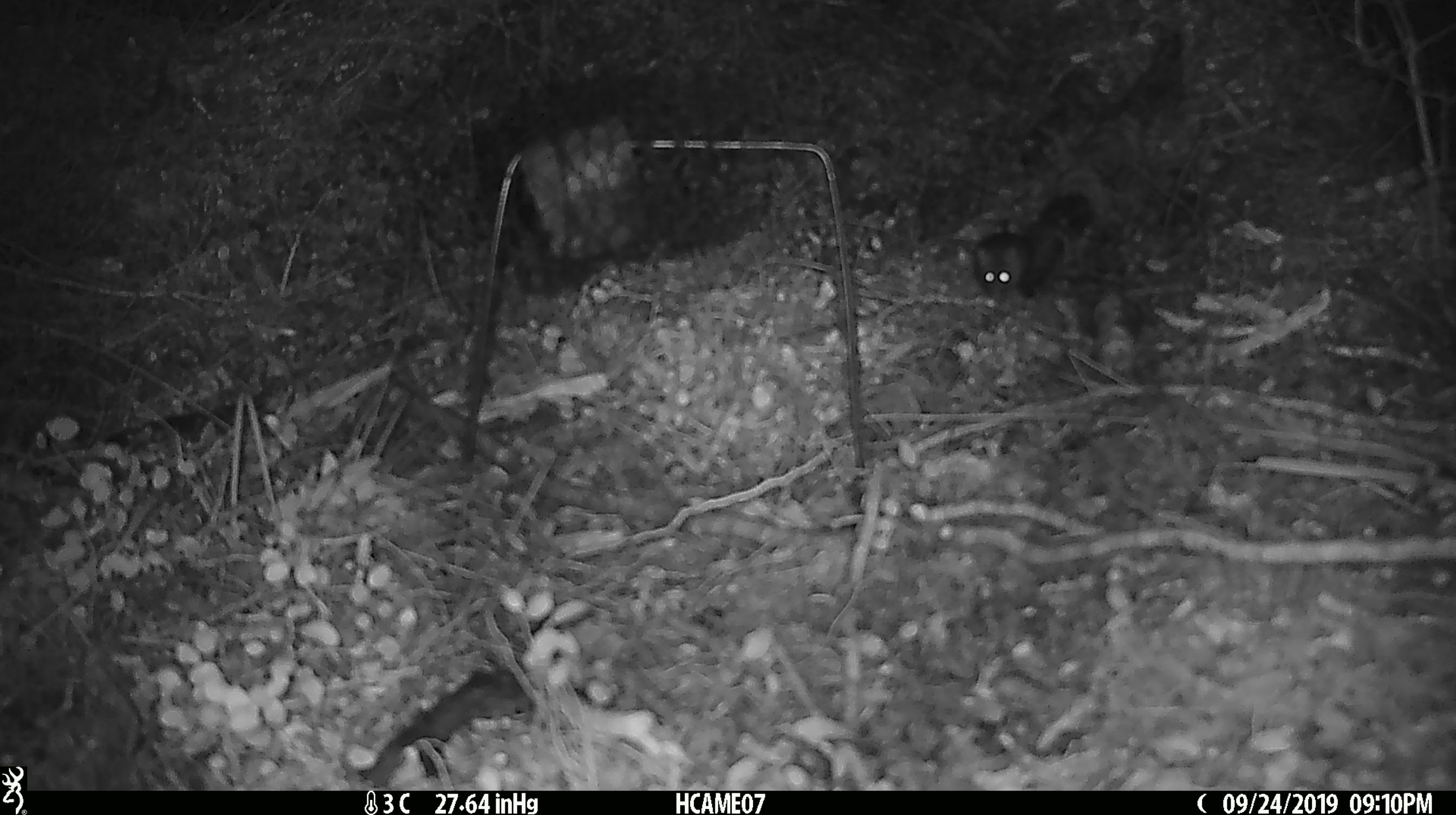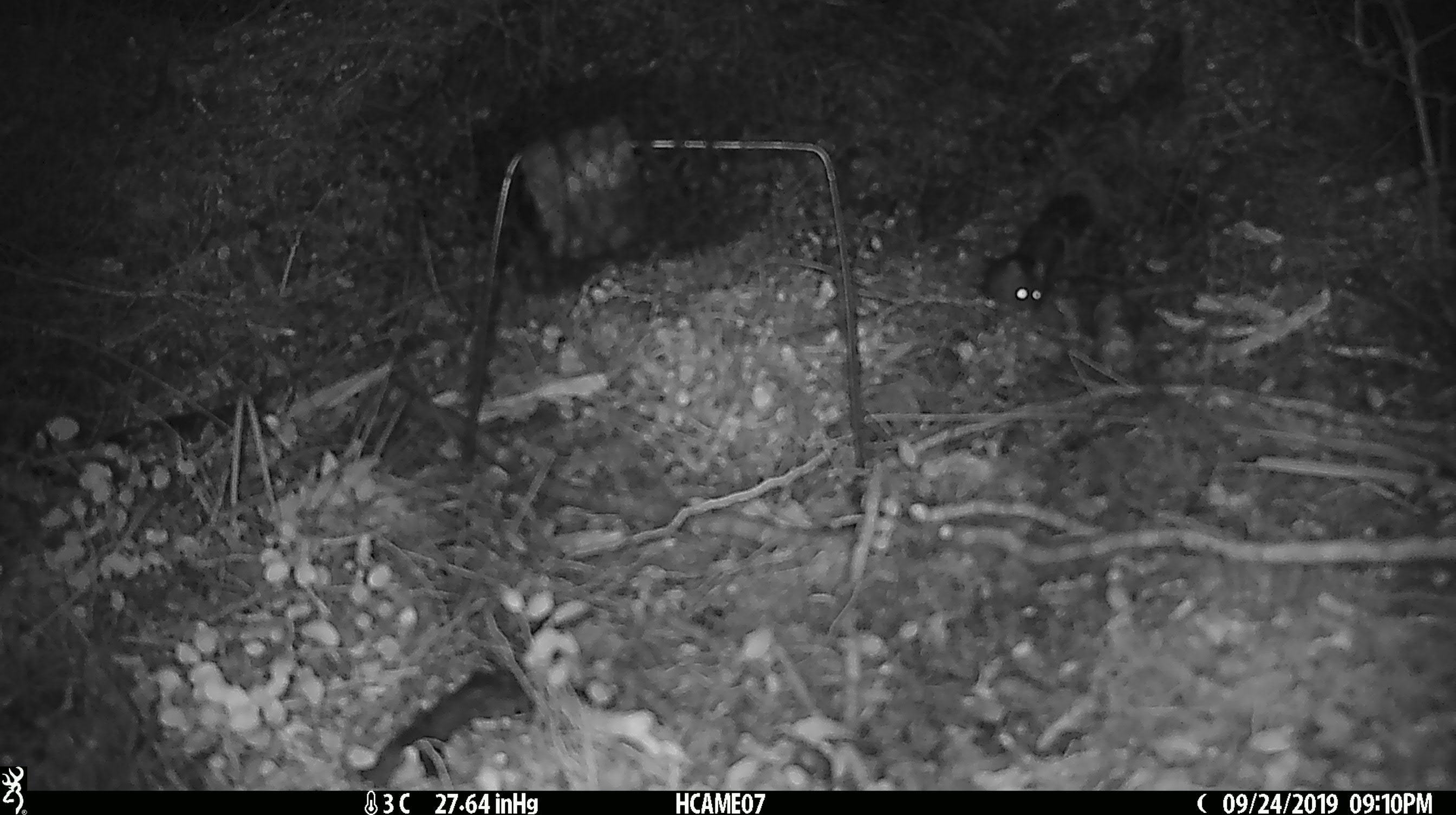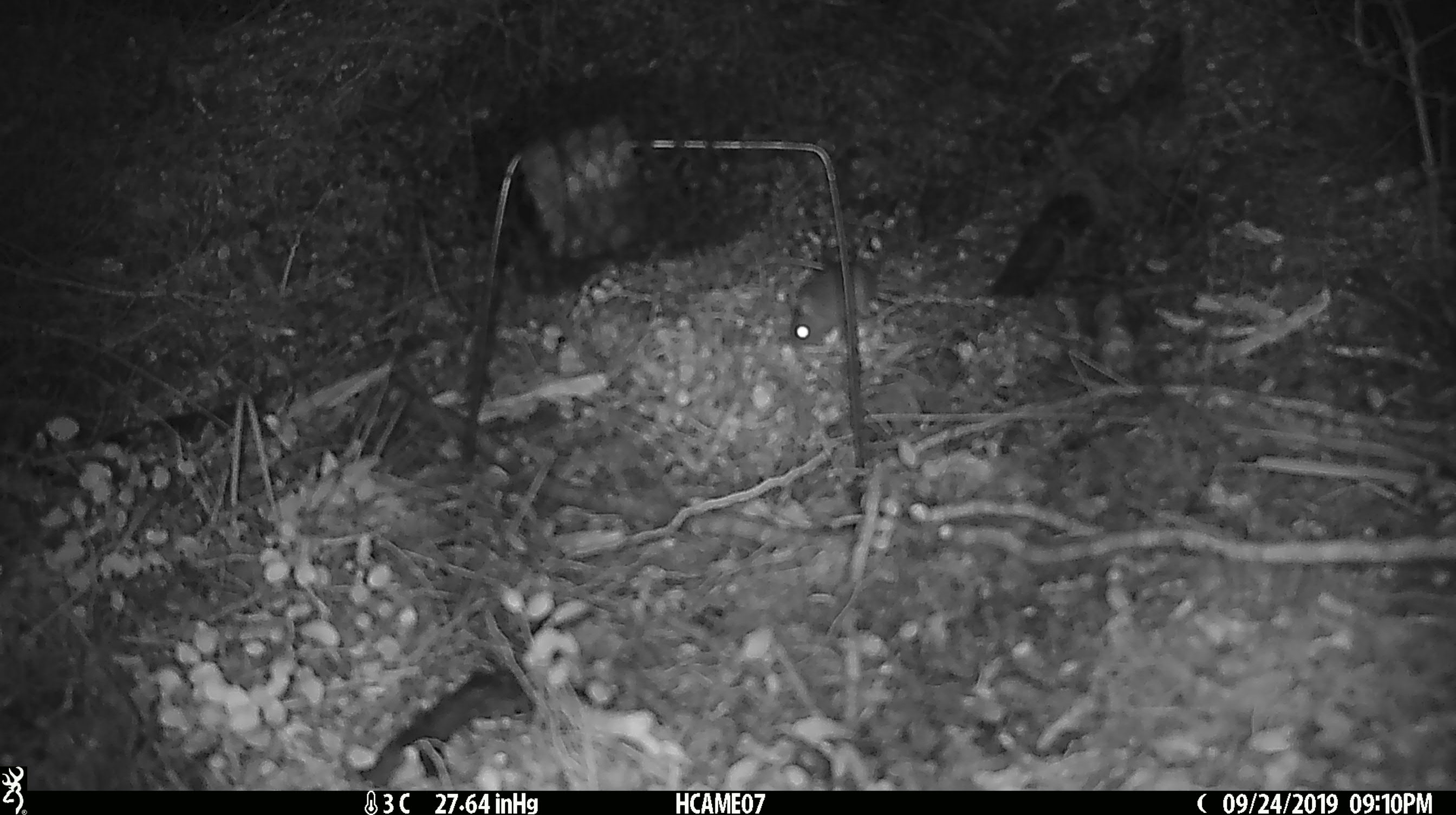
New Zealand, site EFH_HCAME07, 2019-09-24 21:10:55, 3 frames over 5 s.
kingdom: Animalia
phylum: Chordata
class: Mammalia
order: Rodentia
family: Muridae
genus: Mus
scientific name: Mus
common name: mouse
Mouse (Mus).